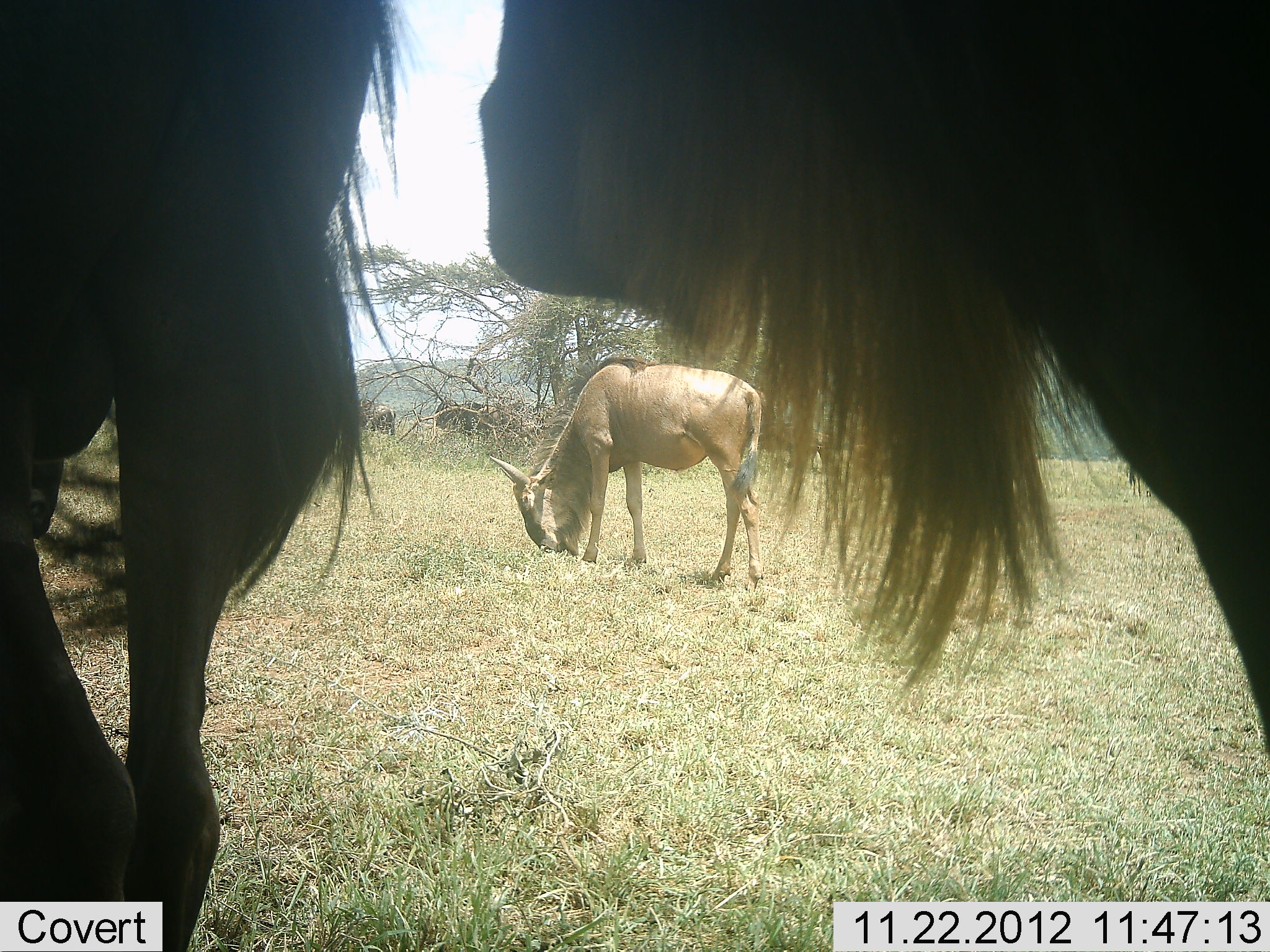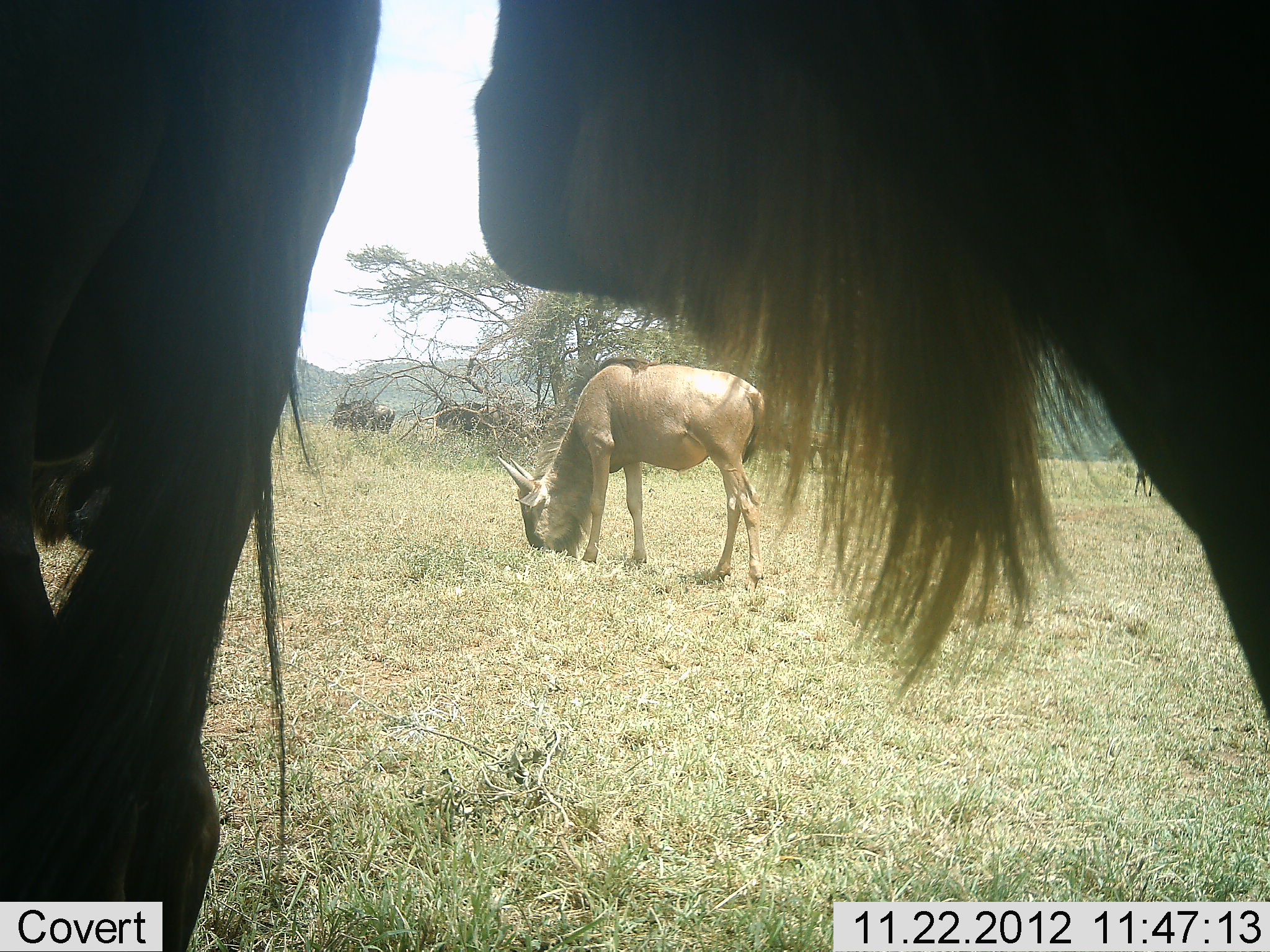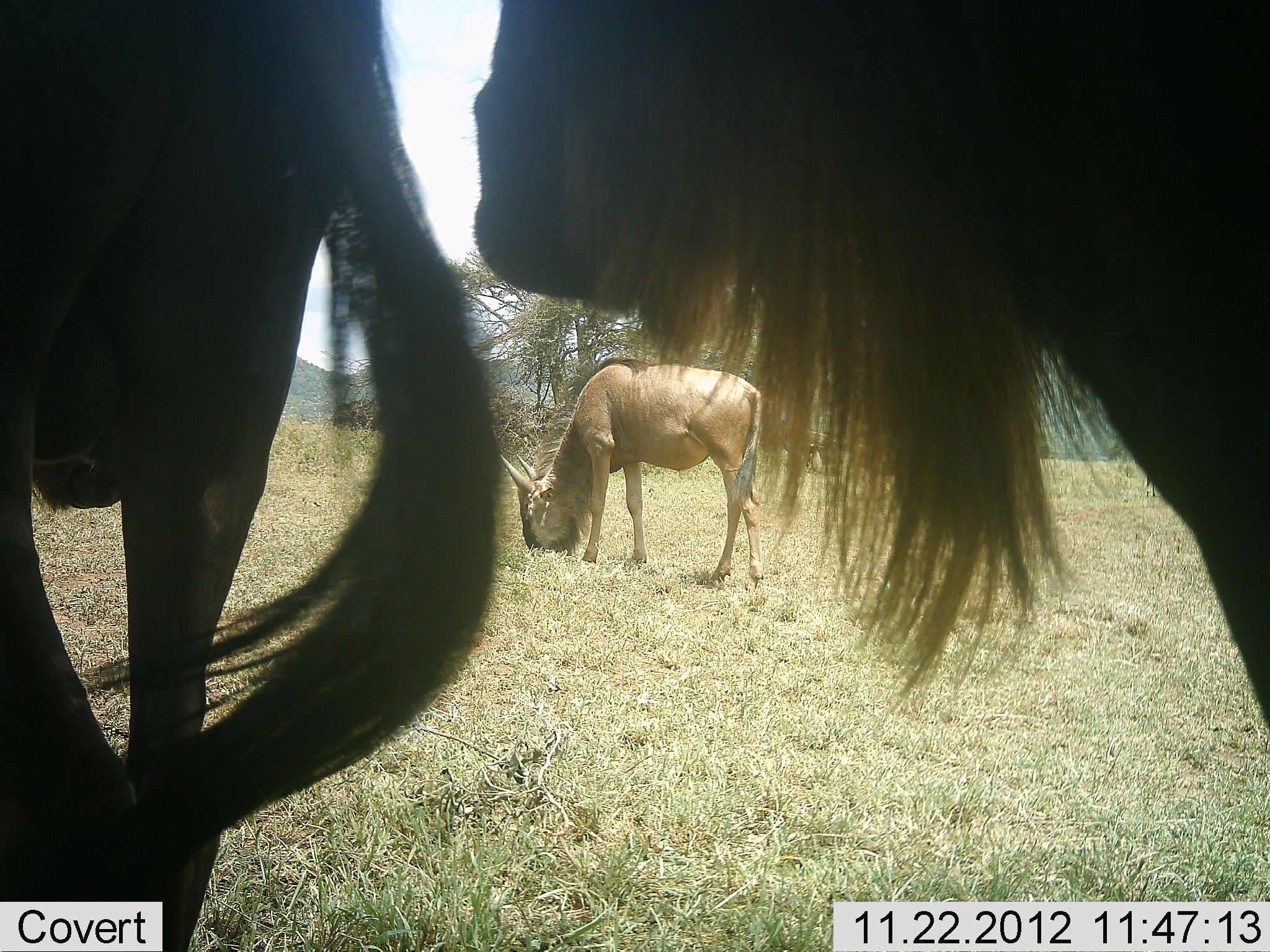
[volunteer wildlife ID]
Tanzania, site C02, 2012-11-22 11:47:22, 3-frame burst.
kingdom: Animalia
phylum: Chordata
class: Mammalia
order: Artiodactyla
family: Bovidae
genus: Connochaetes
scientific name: Connochaetes taurinus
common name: blue wildebeest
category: wildebeest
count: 5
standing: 100%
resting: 0%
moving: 0%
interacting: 0%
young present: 0%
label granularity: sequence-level